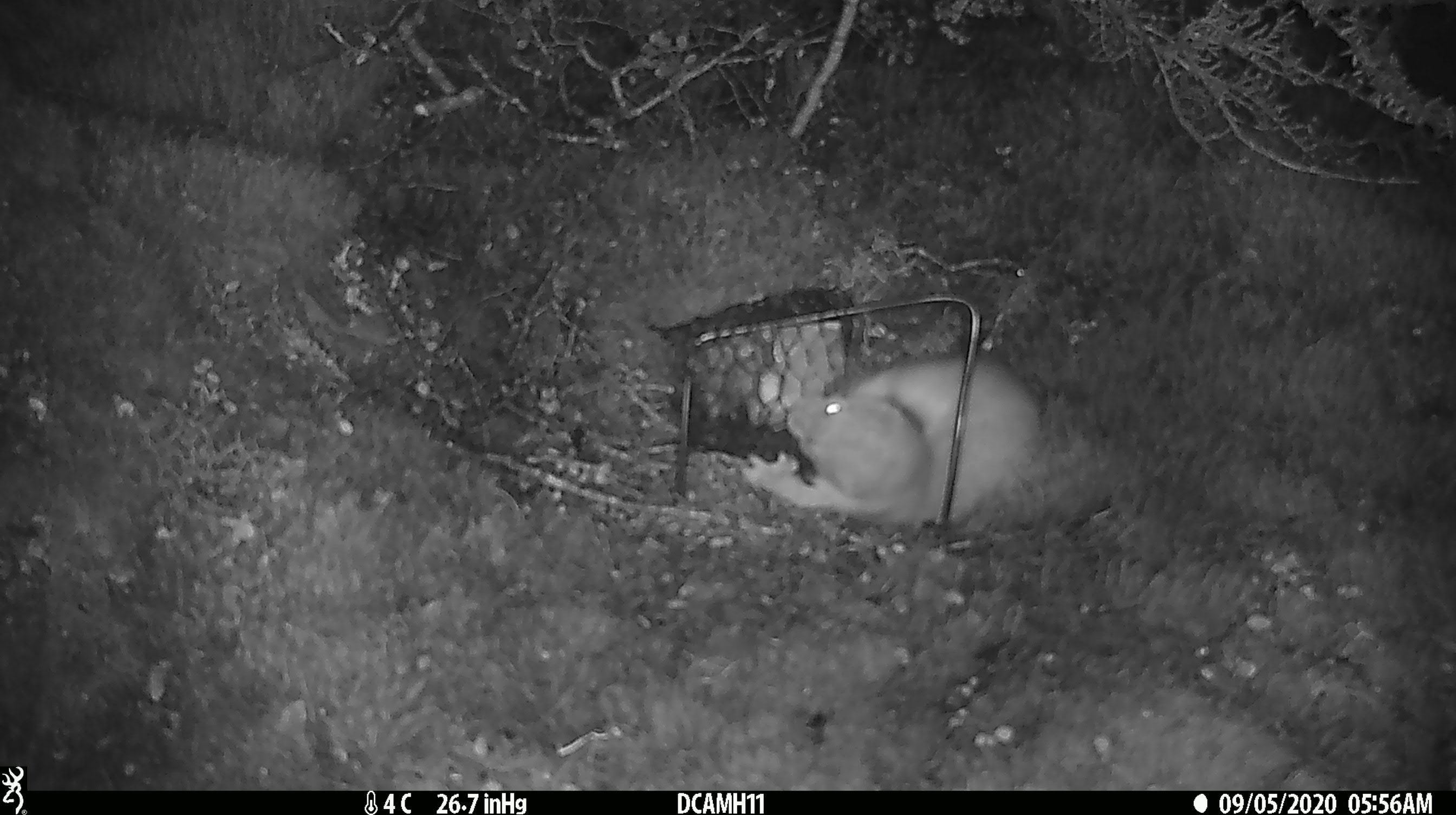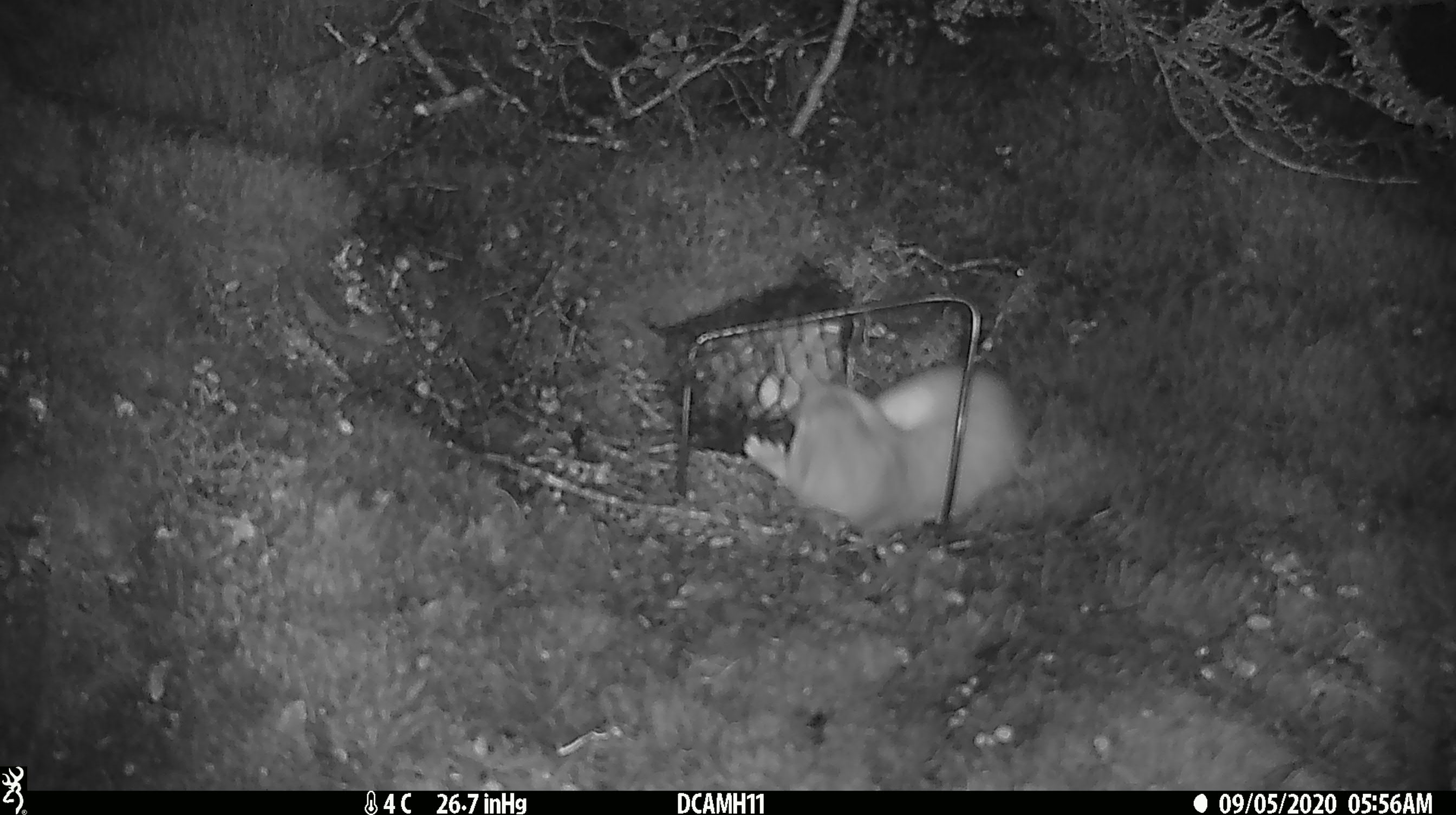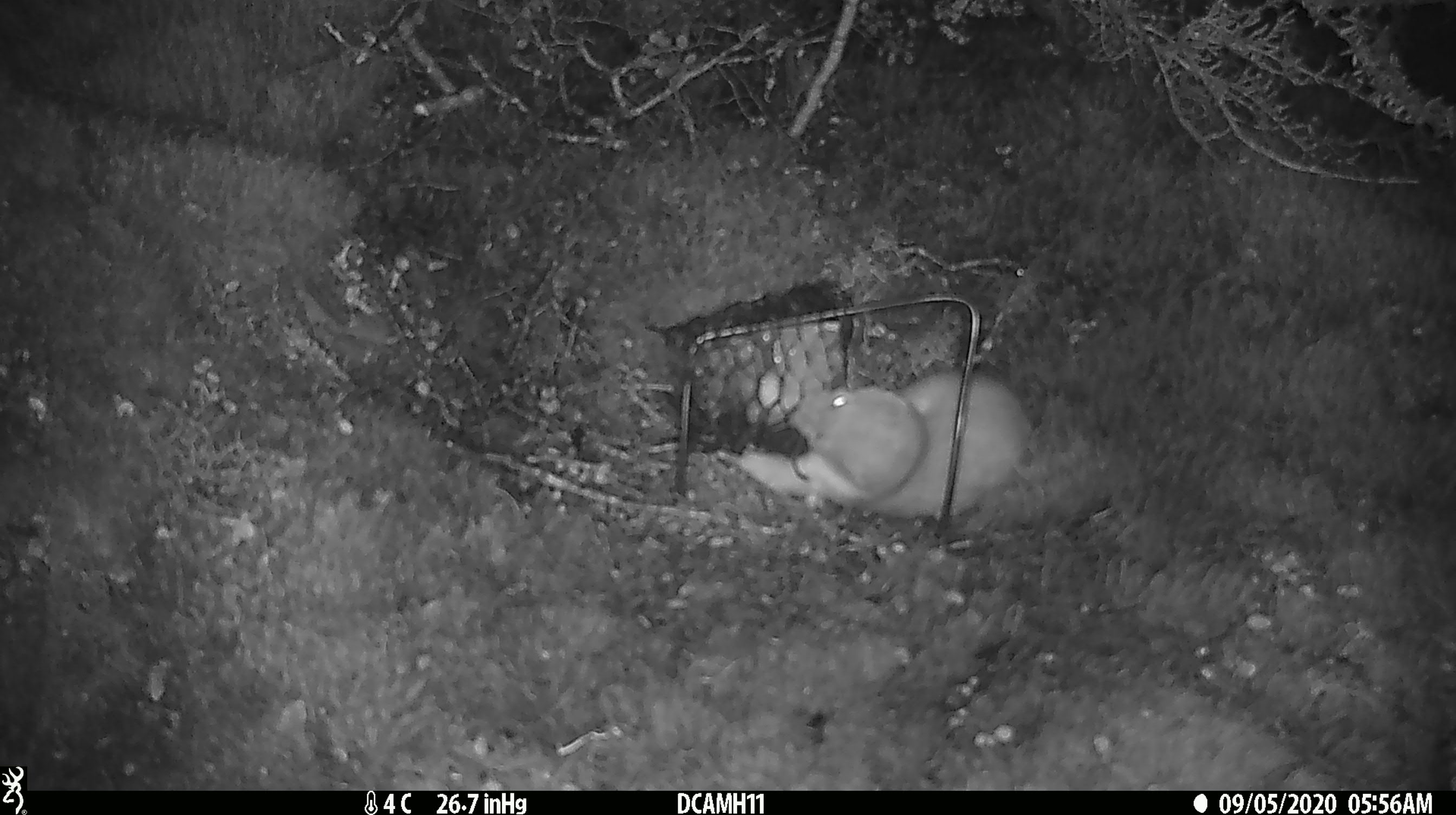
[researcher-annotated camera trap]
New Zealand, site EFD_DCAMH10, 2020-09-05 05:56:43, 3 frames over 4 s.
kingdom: Animalia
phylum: Chordata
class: Mammalia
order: Carnivora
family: Mustelidae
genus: Mustela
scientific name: Mustela erminea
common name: stoat